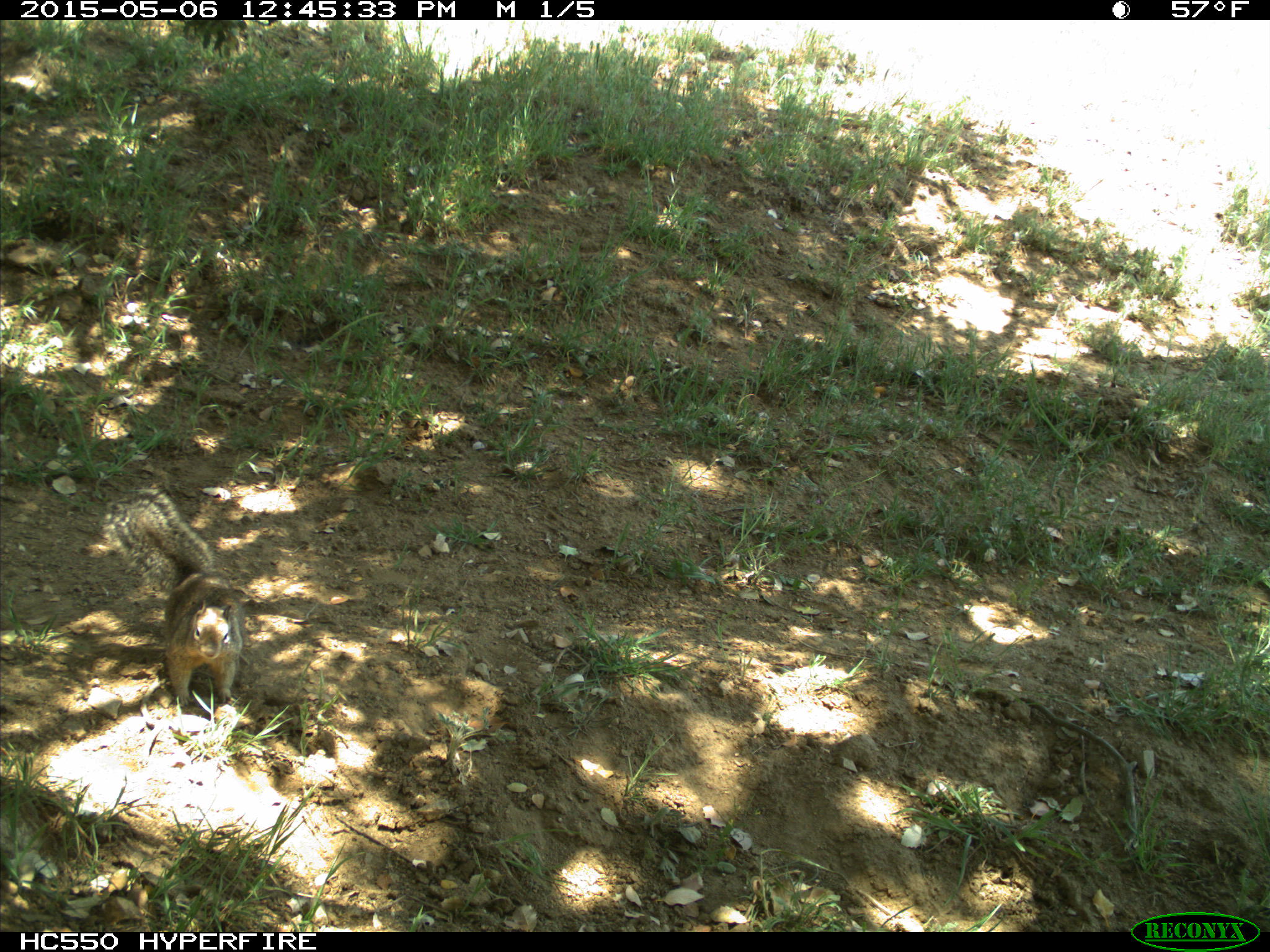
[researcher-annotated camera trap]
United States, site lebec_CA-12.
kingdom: Animalia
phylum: Chordata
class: Mammalia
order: Rodentia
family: Sciuridae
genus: Otospermophilus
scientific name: Otospermophilus beecheyi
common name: california ground squirrel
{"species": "Otospermophilus beecheyi (california ground squirrel)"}